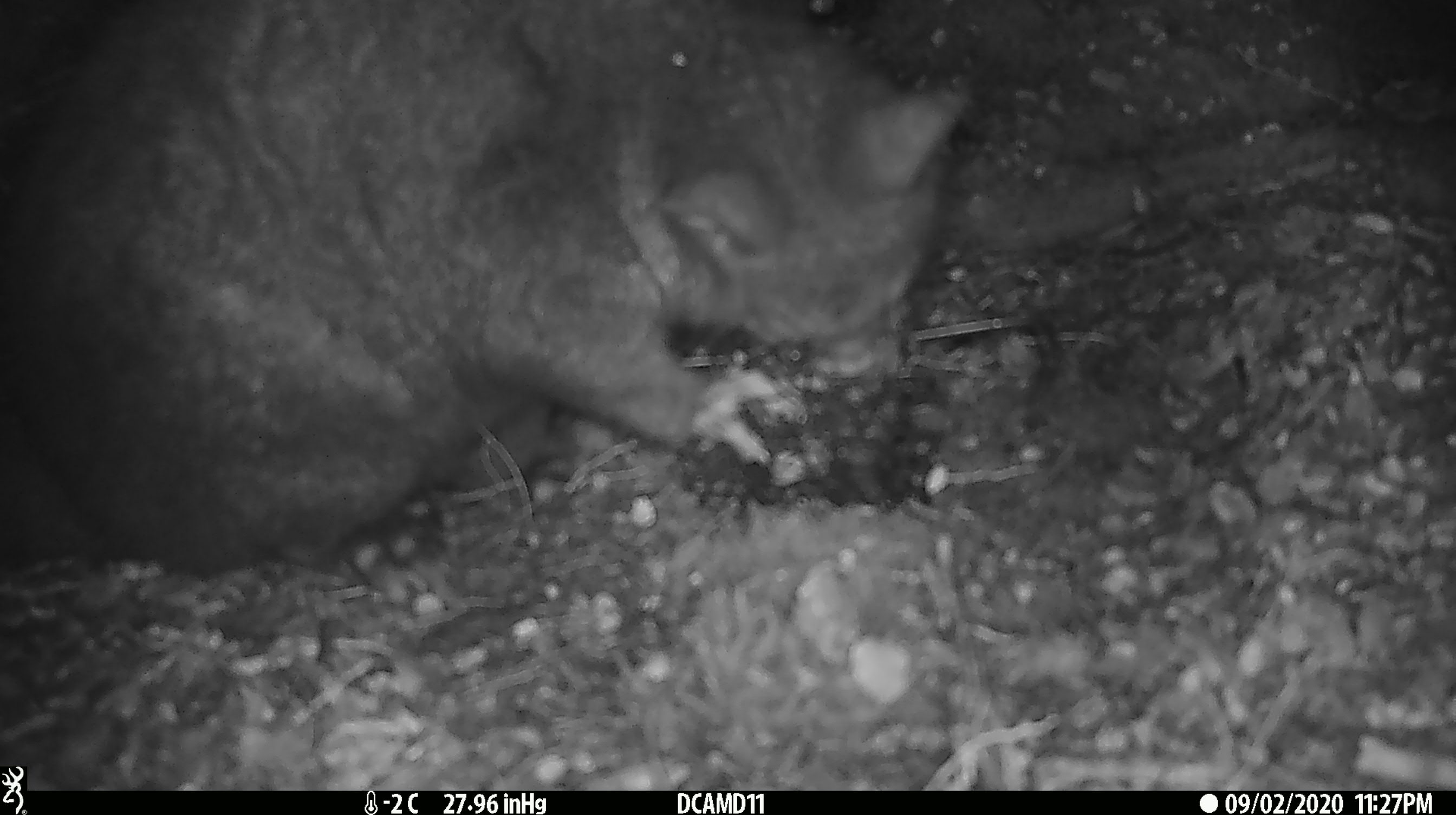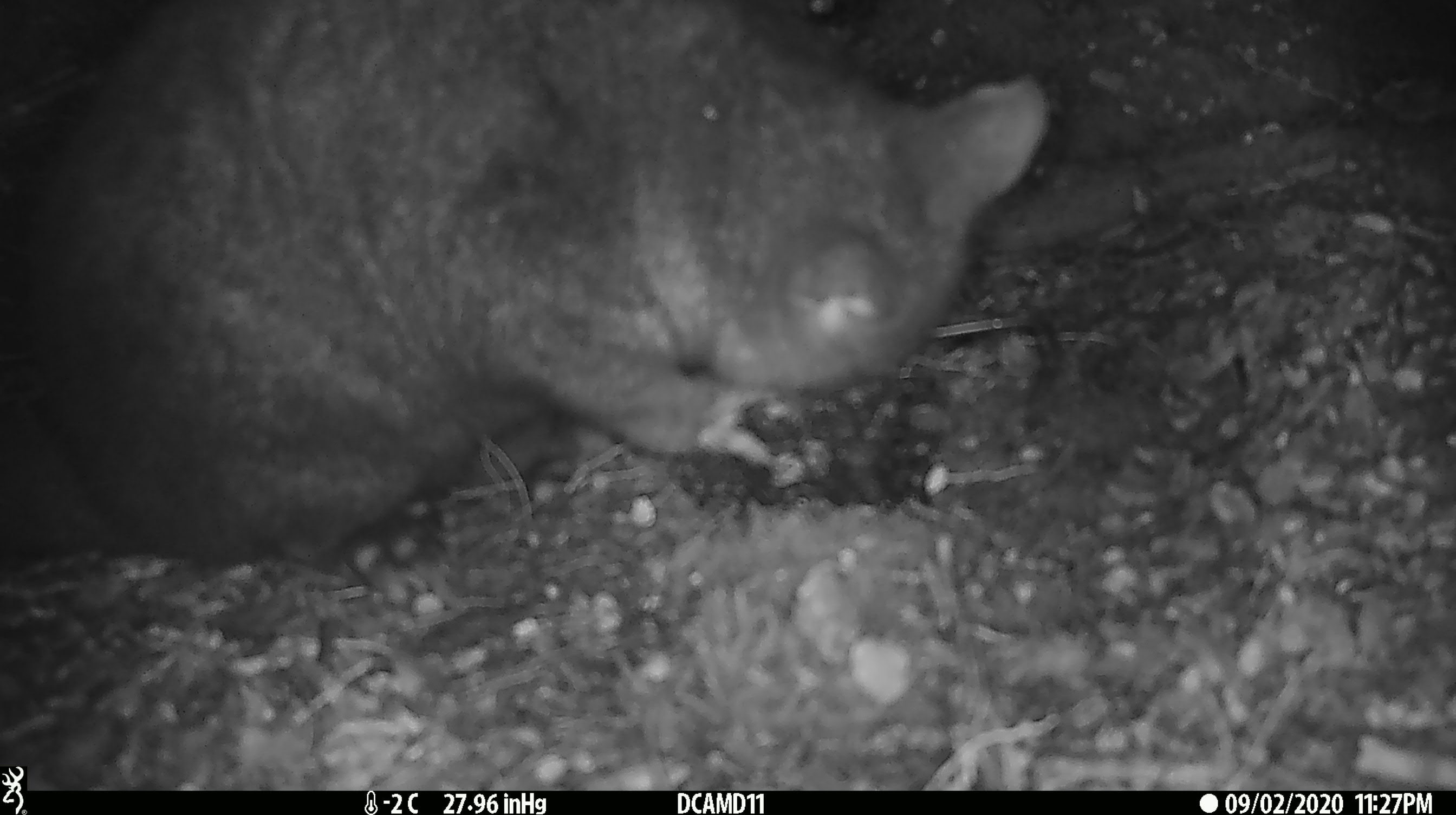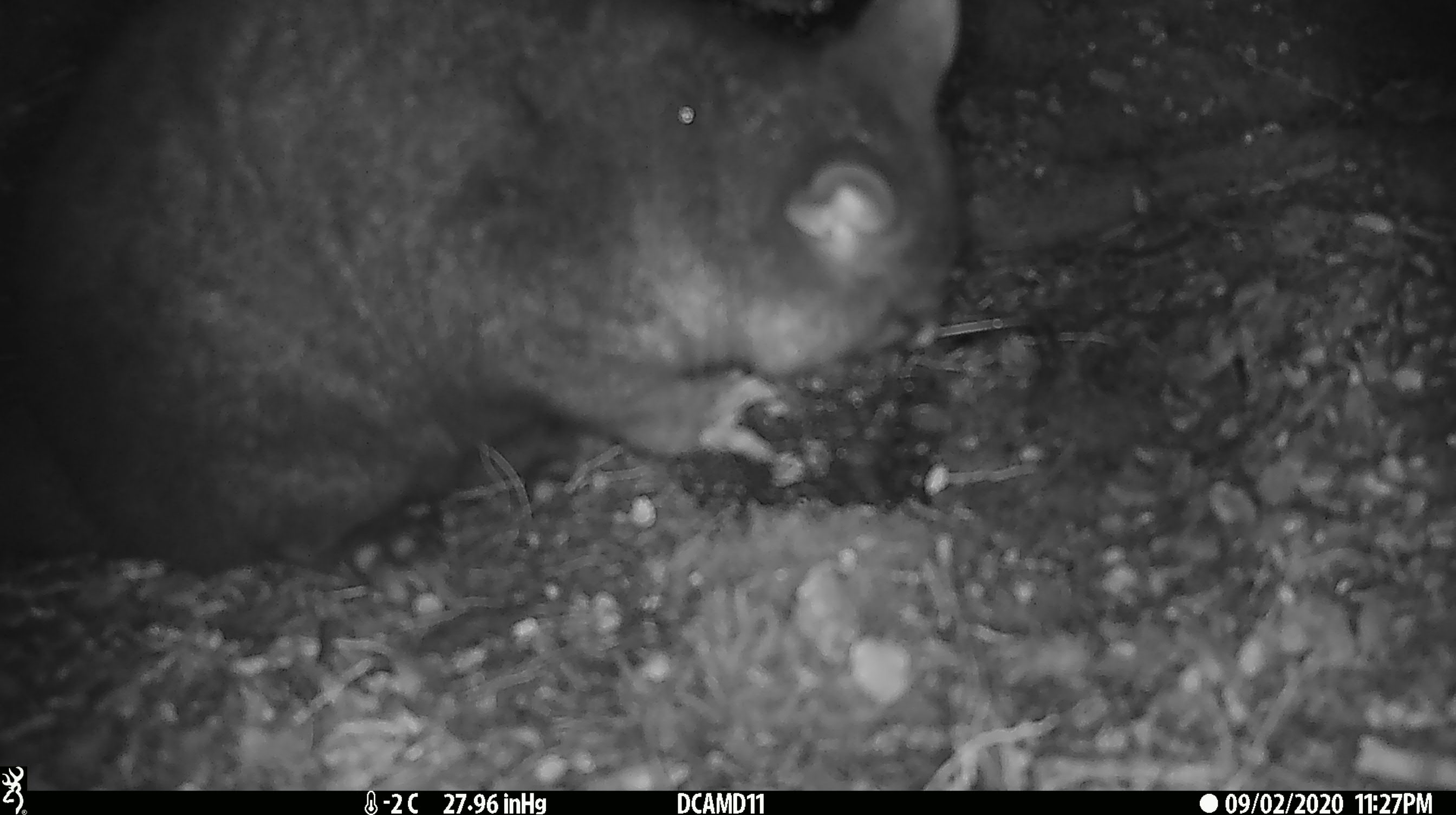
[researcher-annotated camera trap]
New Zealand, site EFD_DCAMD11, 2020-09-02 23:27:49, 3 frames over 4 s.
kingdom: Animalia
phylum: Chordata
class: Mammalia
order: Diprotodontia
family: Phalangeridae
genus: Trichosurus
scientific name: Trichosurus vulpecula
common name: common brushtail possum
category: possum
Possum (common brushtail possum) (Trichosurus vulpecula).